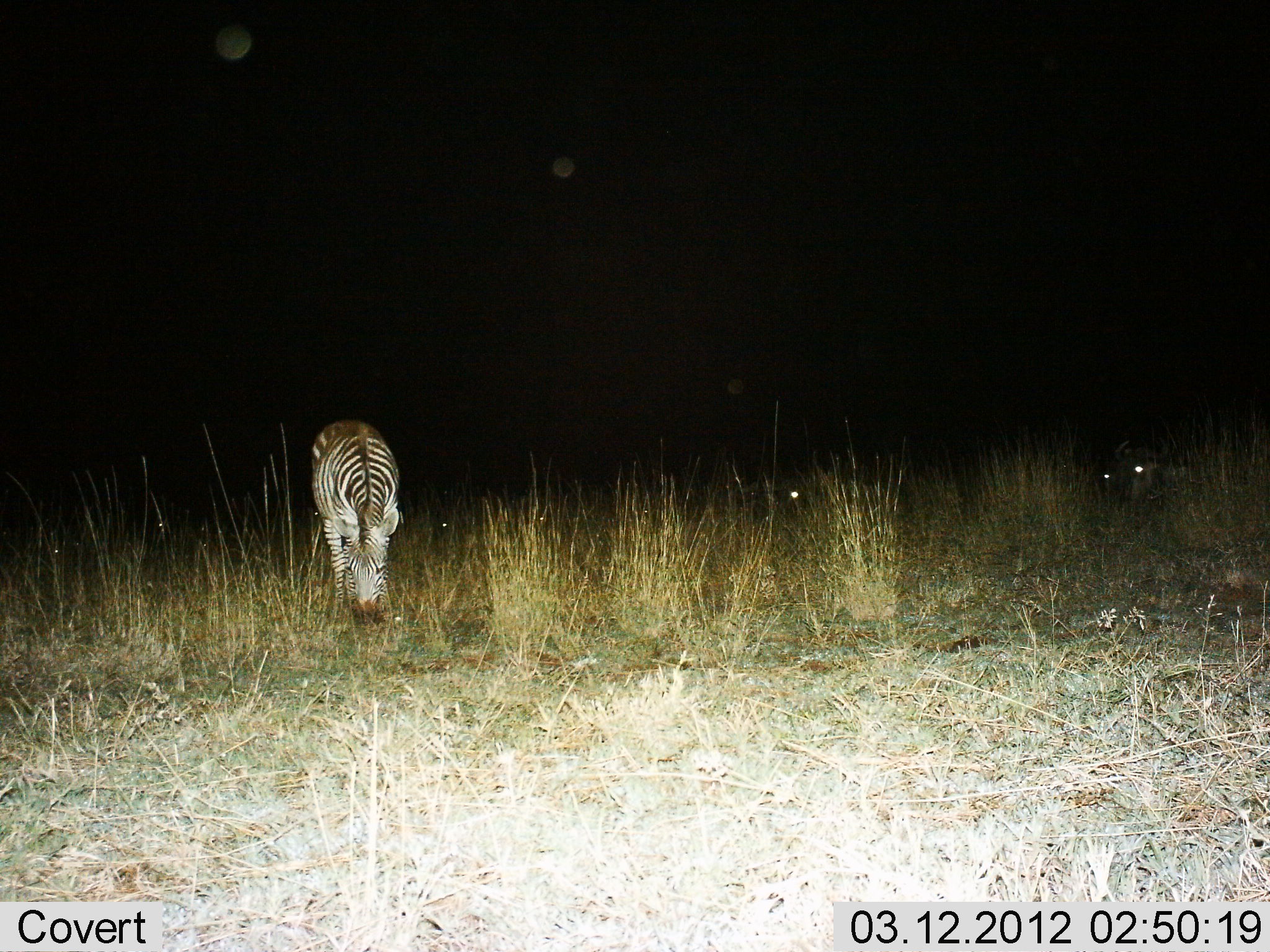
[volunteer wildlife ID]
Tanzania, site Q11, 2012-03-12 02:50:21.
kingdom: Animalia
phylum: Chordata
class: Mammalia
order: Perissodactyla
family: Equidae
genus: Equus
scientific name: Equus quagga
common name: plains zebra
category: zebra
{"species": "zebra (plains zebra) (Equus quagga)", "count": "1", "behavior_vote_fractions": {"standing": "41%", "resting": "0%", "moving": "6%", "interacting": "0%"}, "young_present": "0%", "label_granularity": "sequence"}